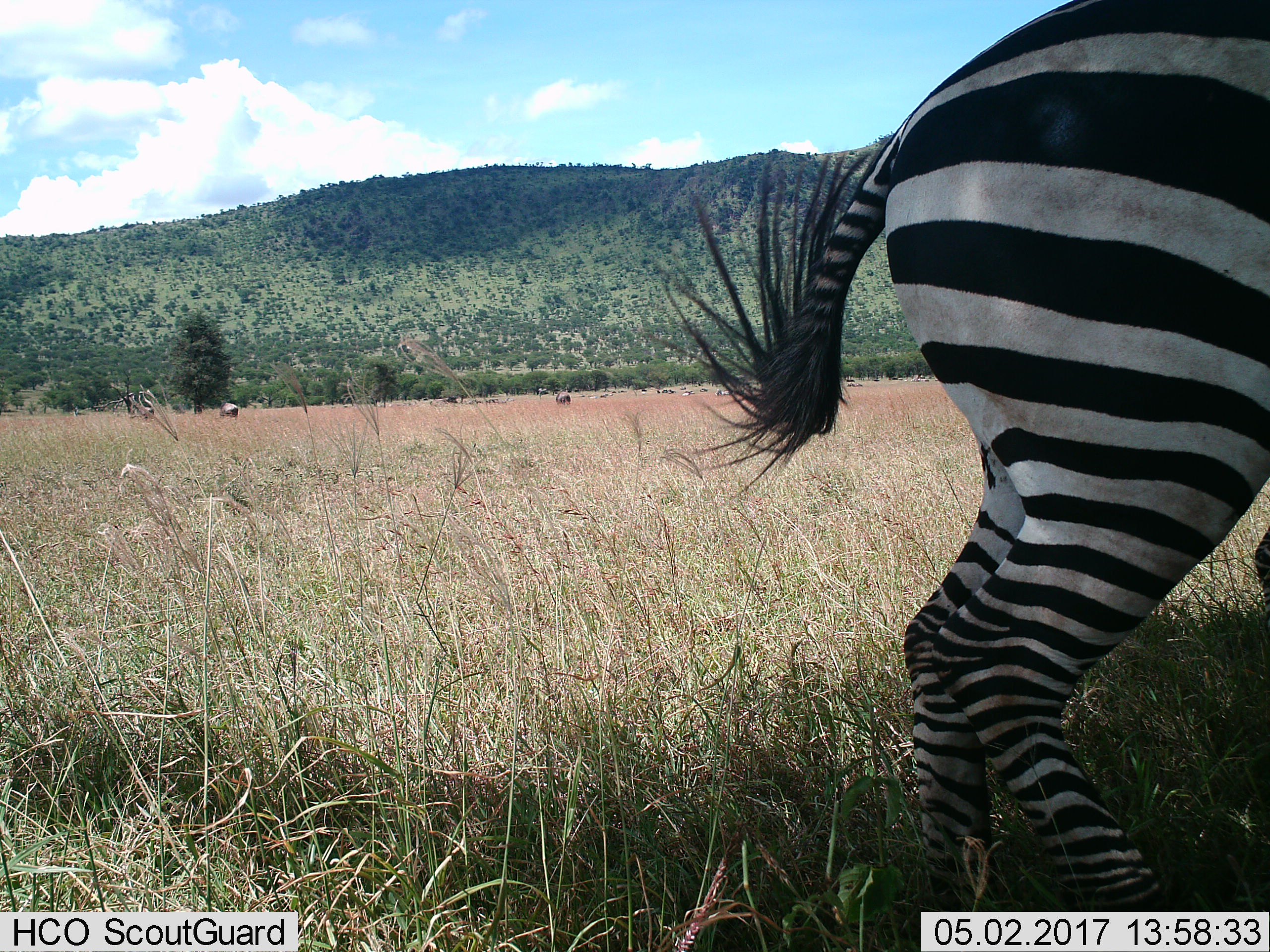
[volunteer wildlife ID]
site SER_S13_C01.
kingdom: Animalia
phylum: Chordata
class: Mammalia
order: Perissodactyla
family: Equidae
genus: Equus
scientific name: Equus quagga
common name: plains zebra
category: zebraplains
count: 1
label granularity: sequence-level